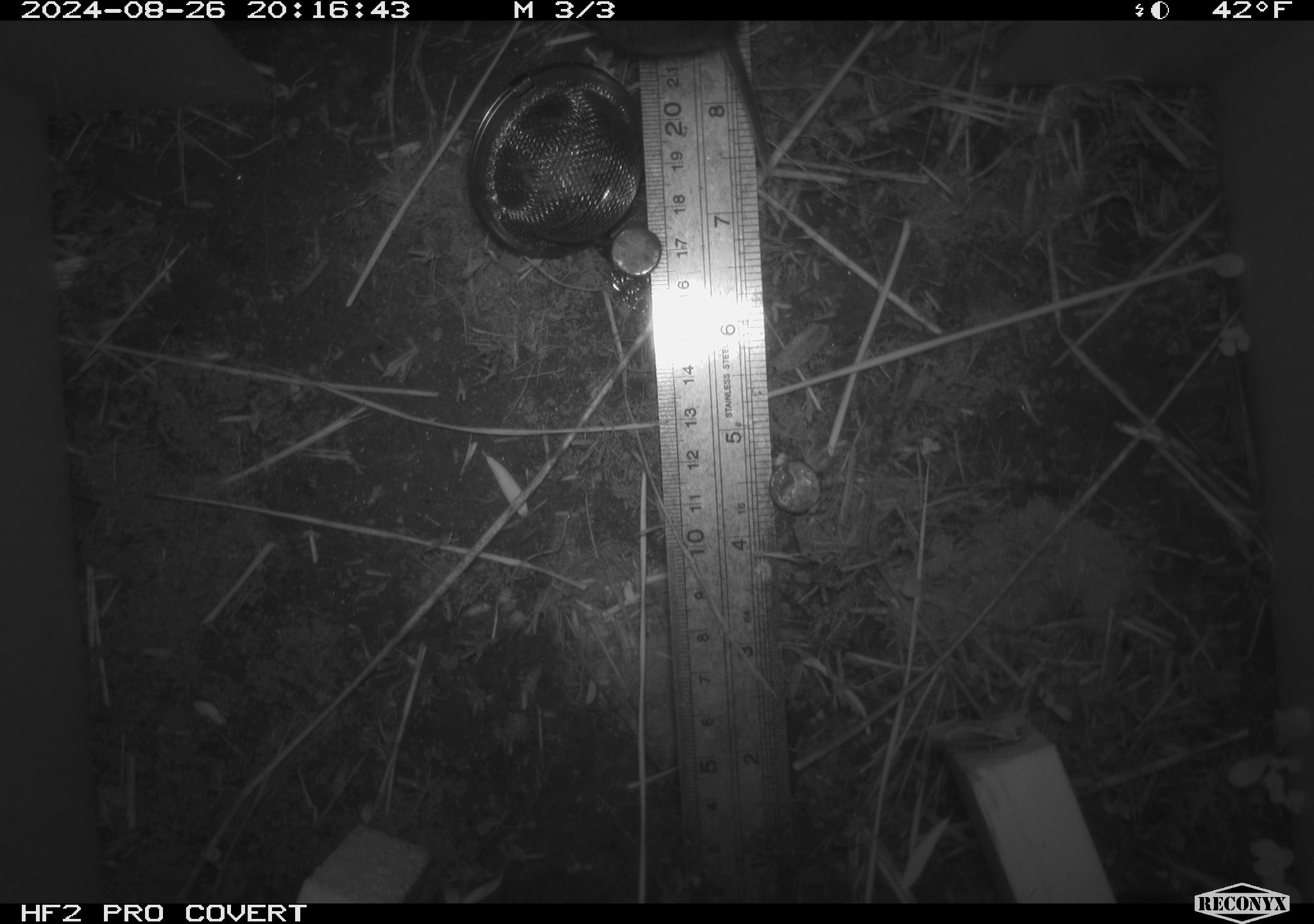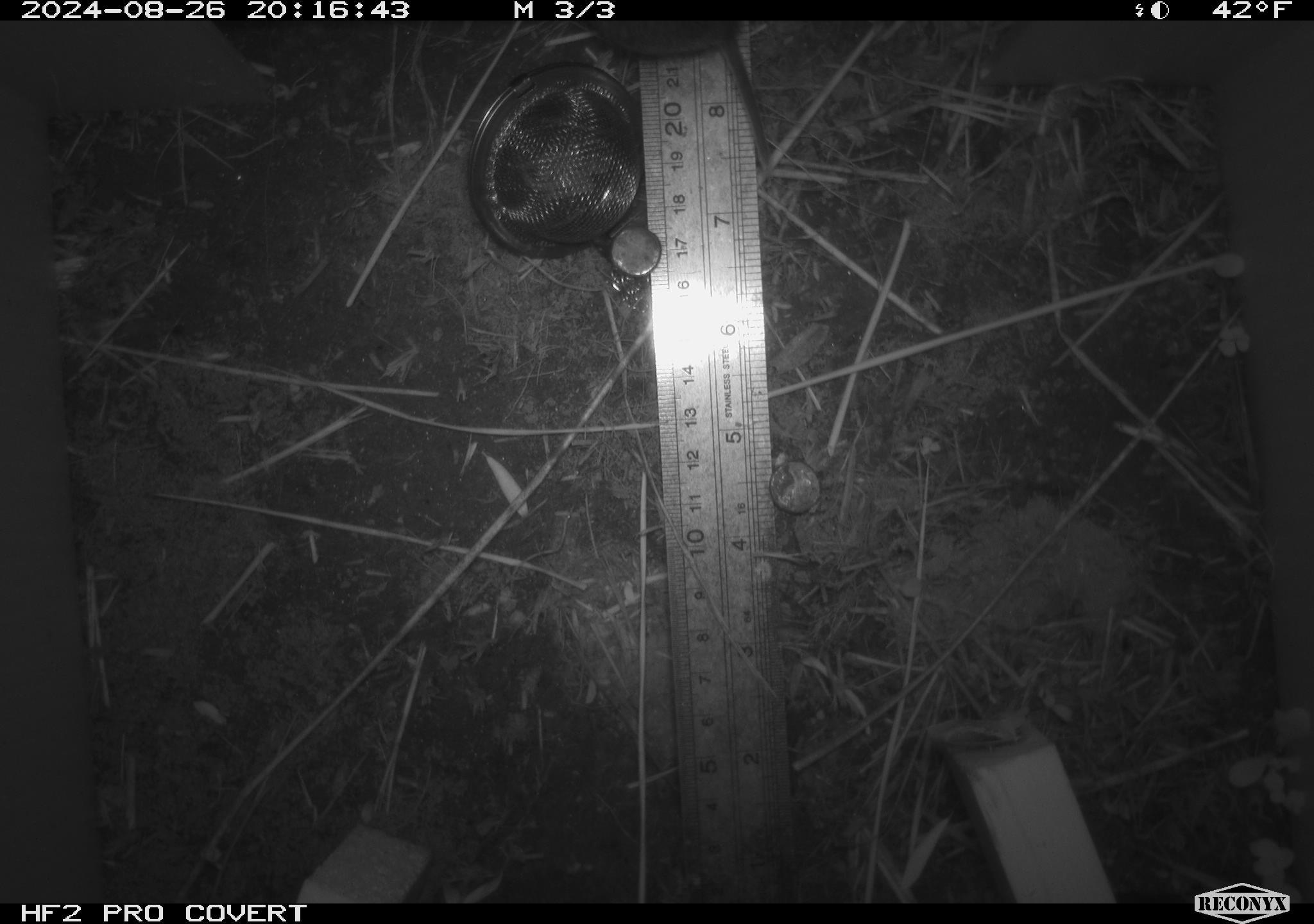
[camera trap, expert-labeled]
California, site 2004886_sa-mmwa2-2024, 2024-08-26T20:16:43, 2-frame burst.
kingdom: Animalia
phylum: Chordata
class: Mammalia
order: Rodentia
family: Cricetidae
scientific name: Arvicolinae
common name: voles, lemmings, and muskrats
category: arvicolinae subfamily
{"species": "arvicolinae subfamily (voles, lemmings, and muskrats) (Arvicolinae)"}